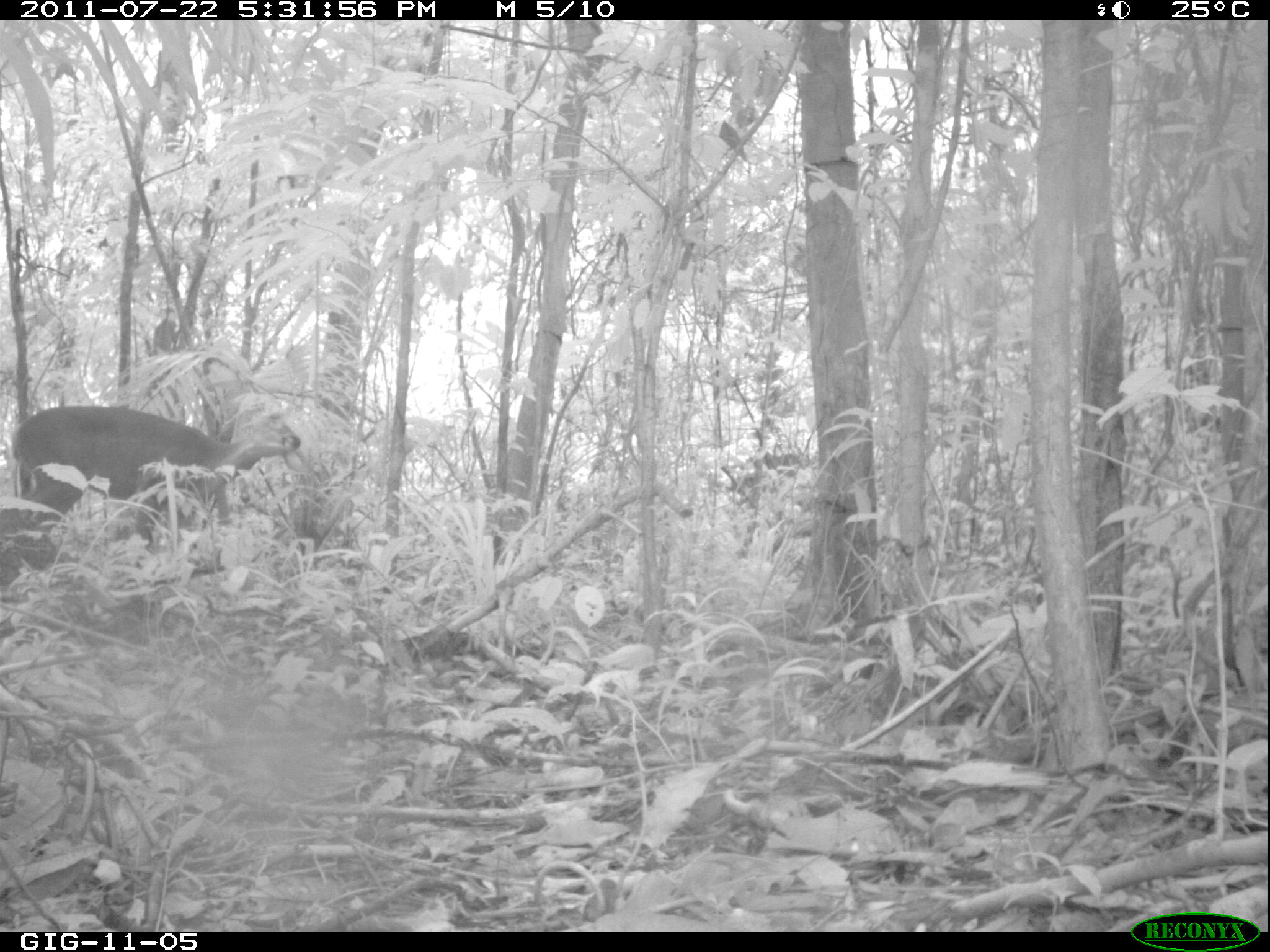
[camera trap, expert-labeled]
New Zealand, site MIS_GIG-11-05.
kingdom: Animalia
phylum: Chordata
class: Mammalia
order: Artiodactyla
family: Cervidae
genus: Odocoileus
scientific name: Odocoileus virginianus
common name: white-tailed deer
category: white tailed deer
White tailed deer (white-tailed deer) (Odocoileus virginianus).